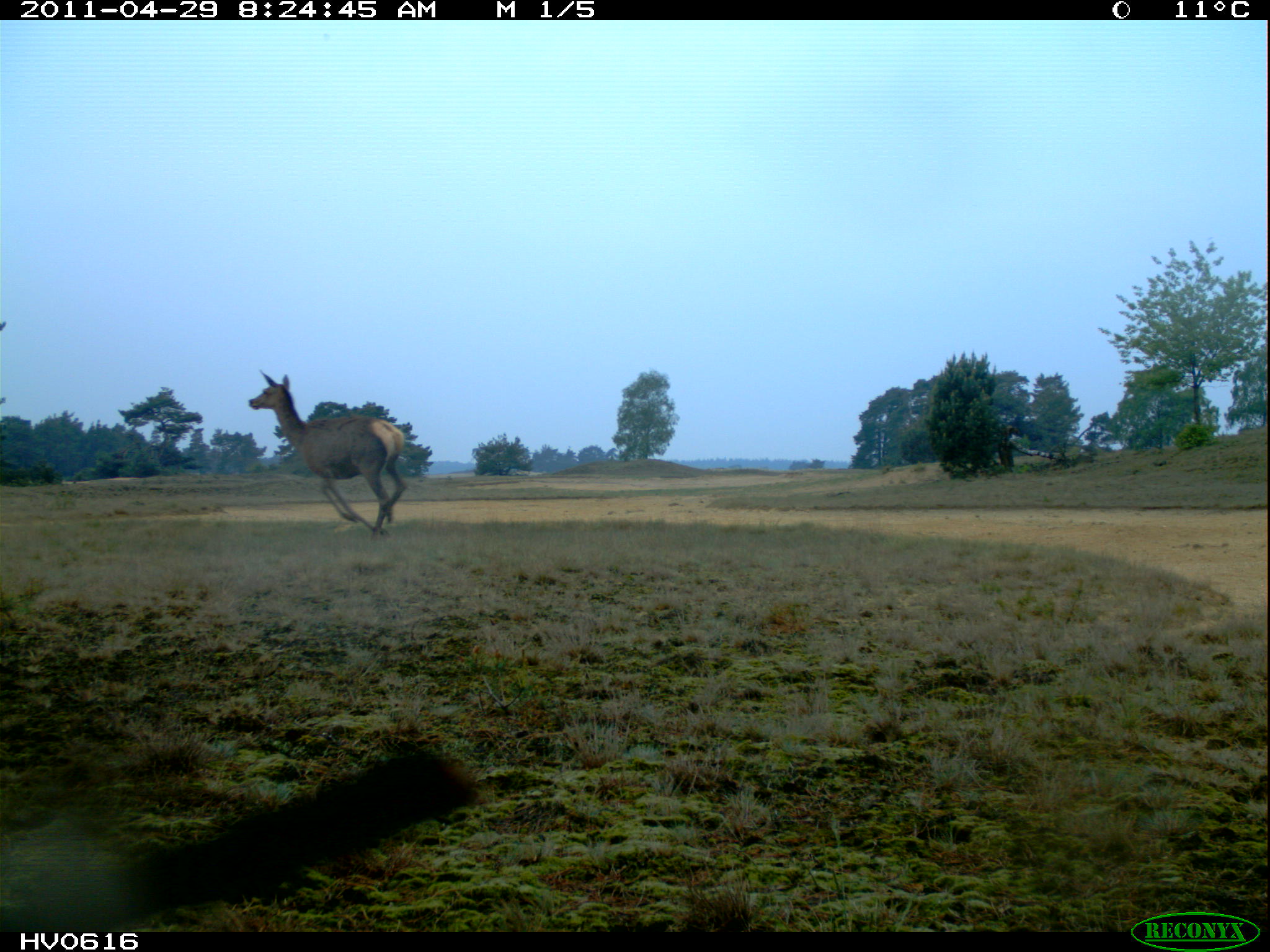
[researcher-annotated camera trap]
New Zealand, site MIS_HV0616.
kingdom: Animalia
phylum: Chordata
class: Mammalia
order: Artiodactyla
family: Cervidae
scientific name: Cervidae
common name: deer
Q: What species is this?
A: Deer (Cervidae).